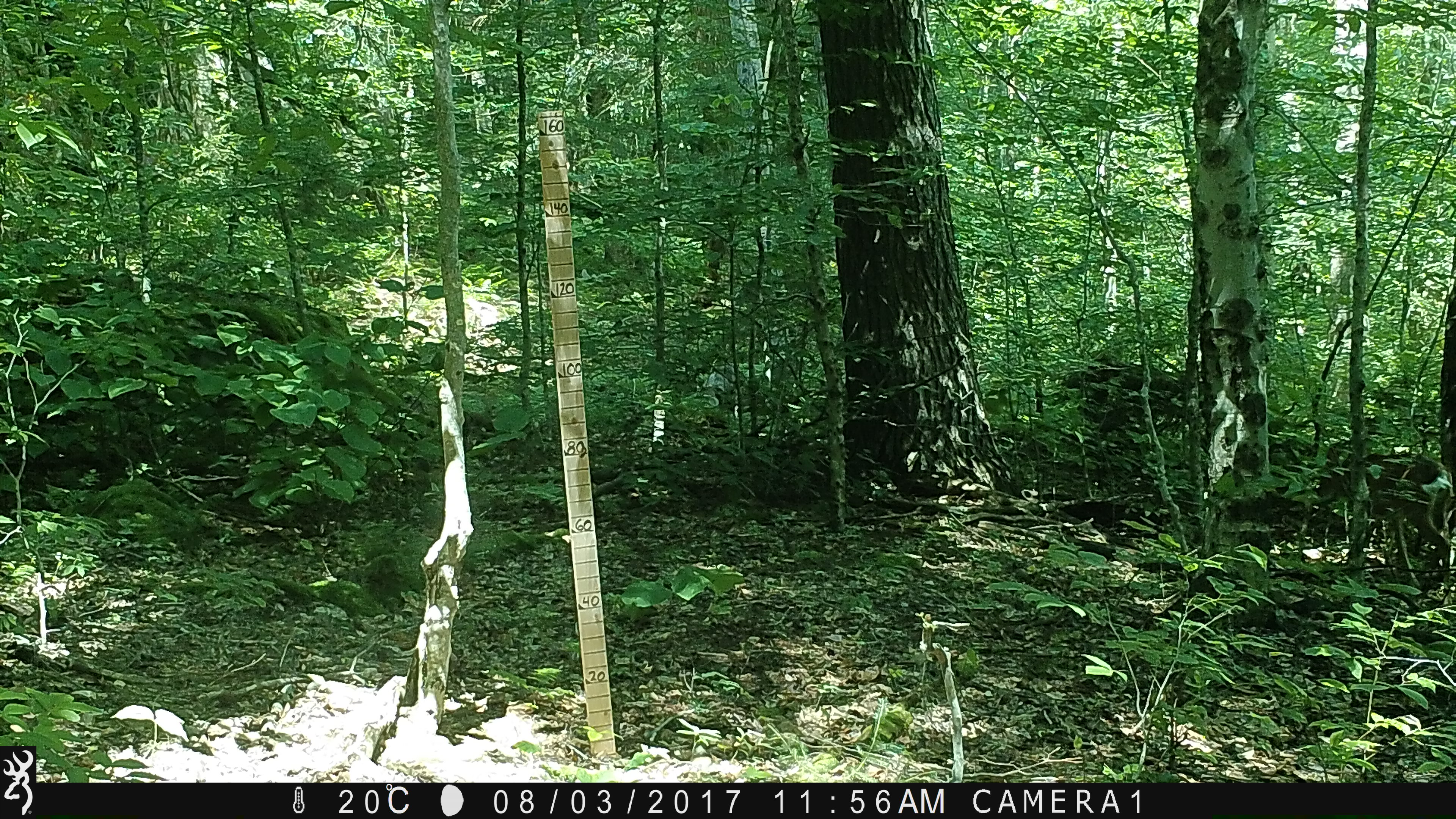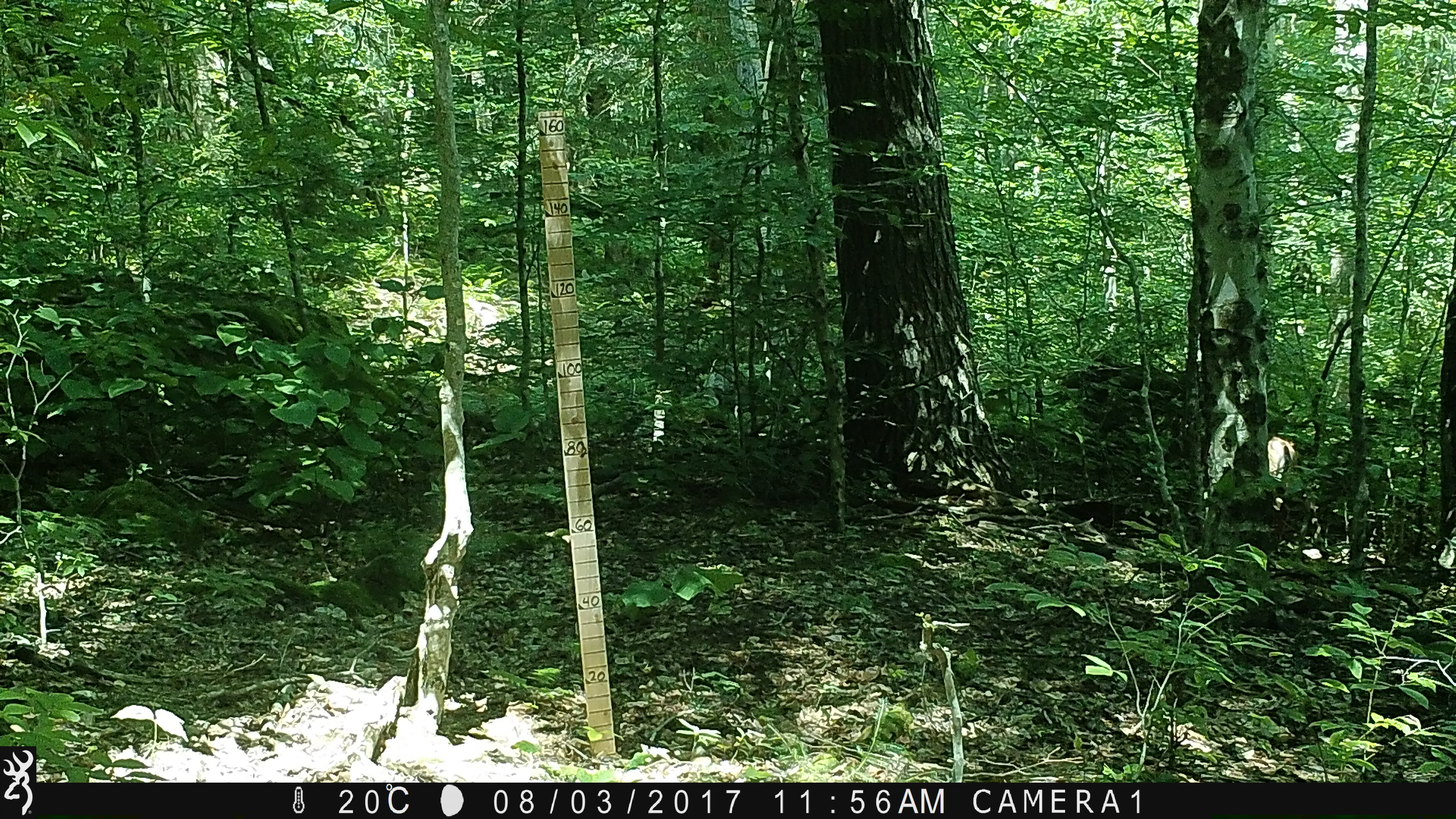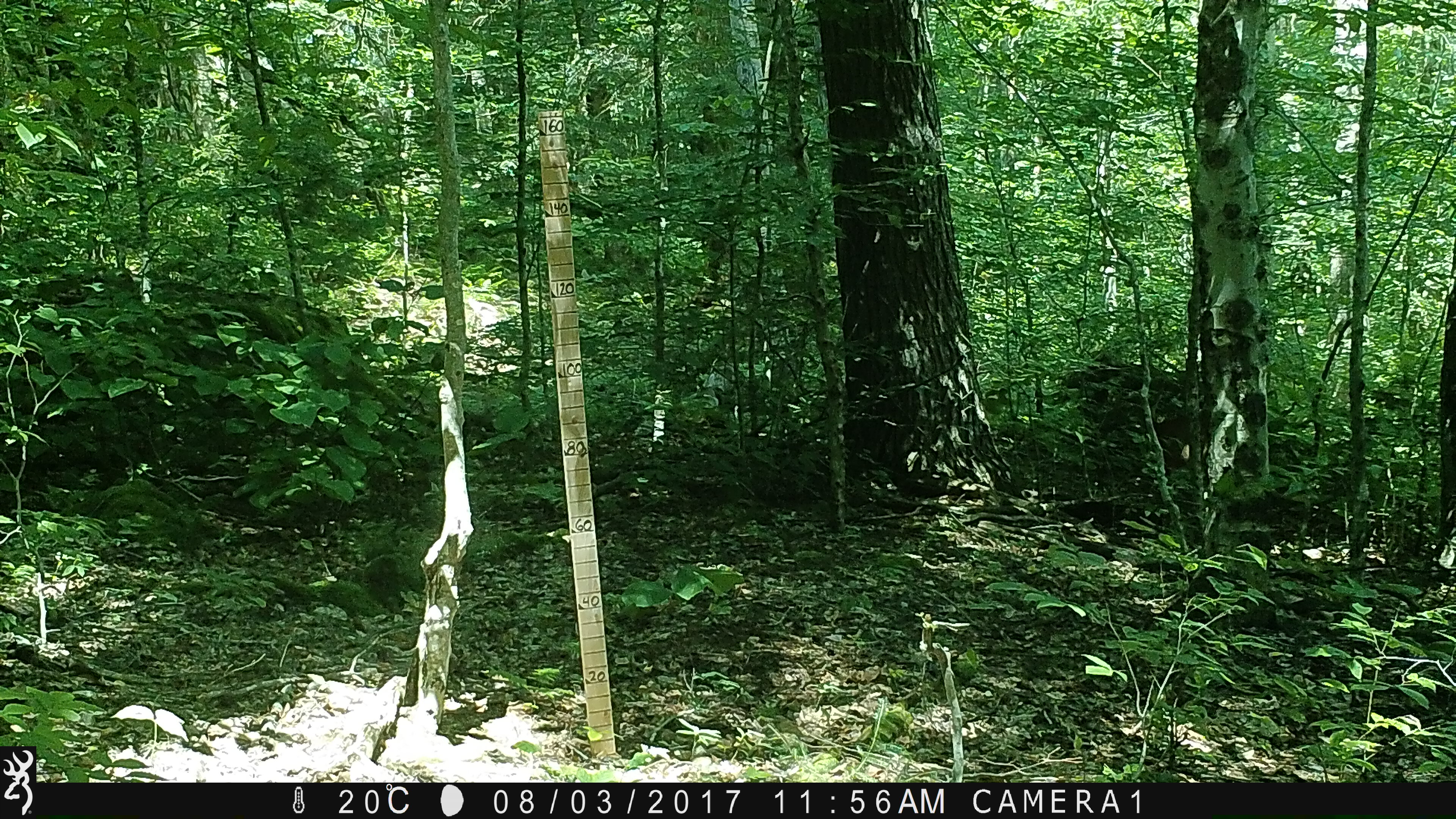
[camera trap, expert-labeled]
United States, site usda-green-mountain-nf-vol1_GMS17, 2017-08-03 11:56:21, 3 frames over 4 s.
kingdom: Animalia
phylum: Chordata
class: Mammalia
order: Artiodactyla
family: Cervidae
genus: Odocoileus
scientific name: Odocoileus virginianus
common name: white-tailed deer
White-tailed deer (Odocoileus virginianus).